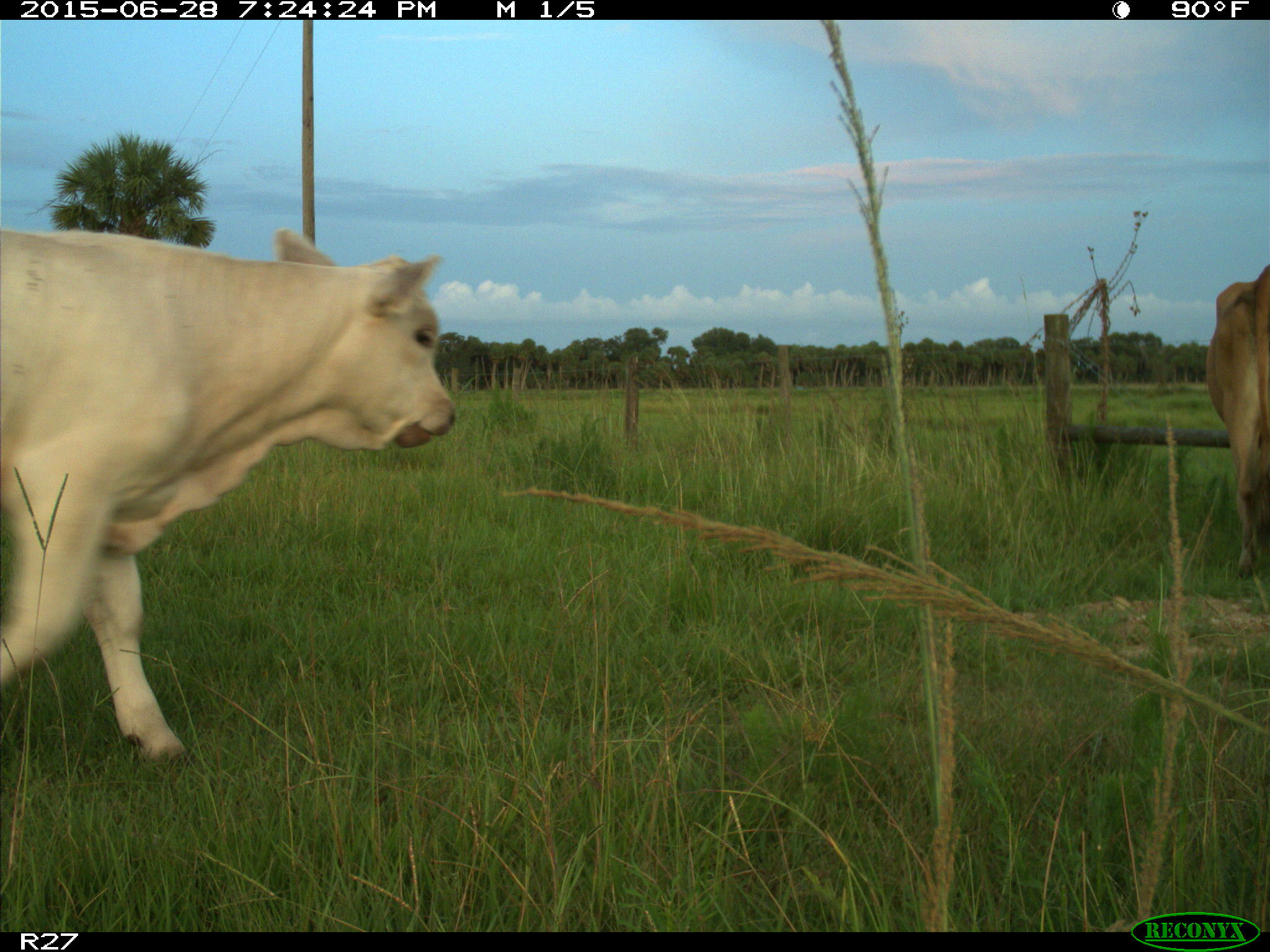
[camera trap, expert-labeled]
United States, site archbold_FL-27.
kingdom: Animalia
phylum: Chordata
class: Mammalia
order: Artiodactyla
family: Bovidae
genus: Bos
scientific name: Bos taurus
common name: domestic cow